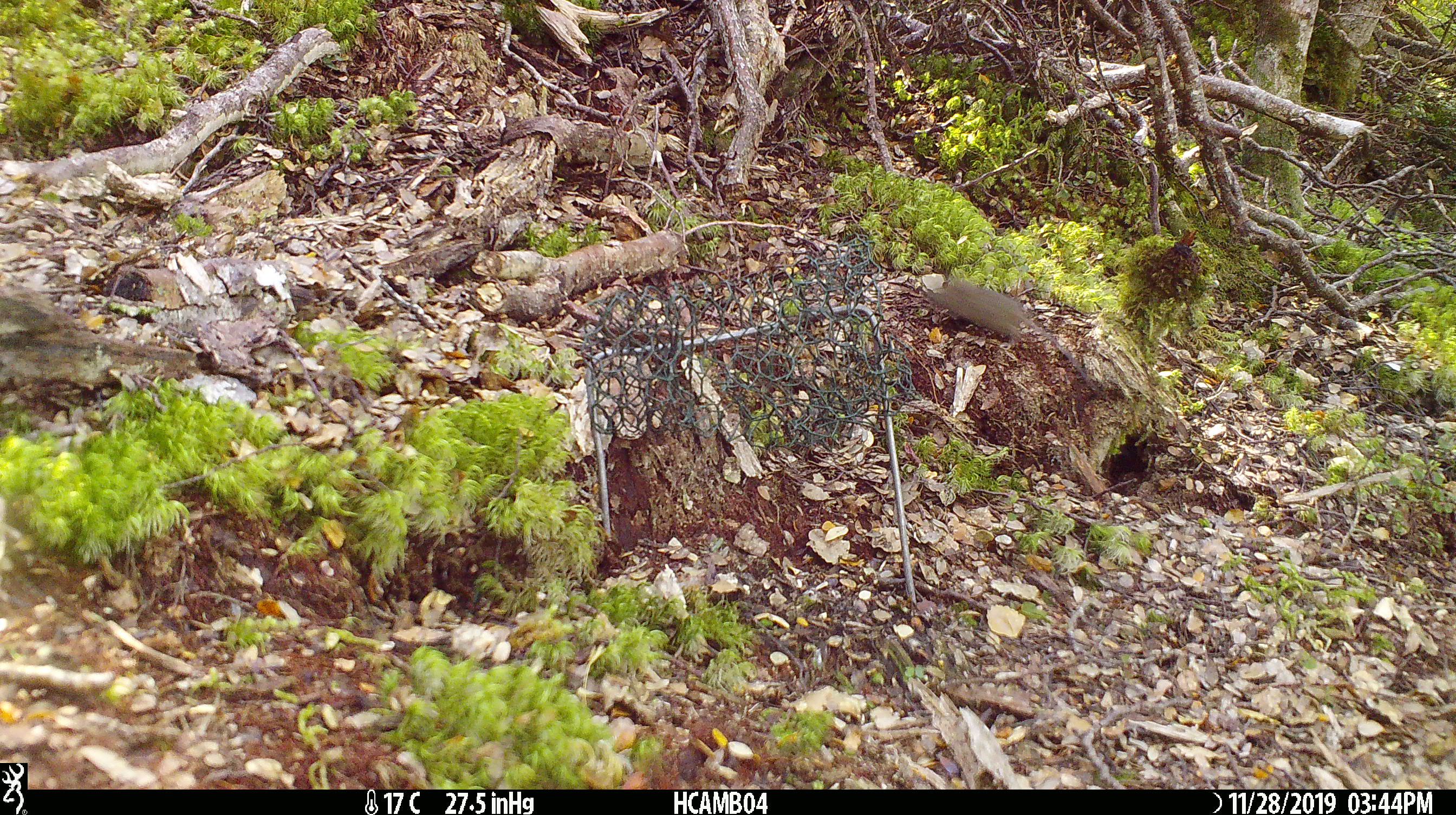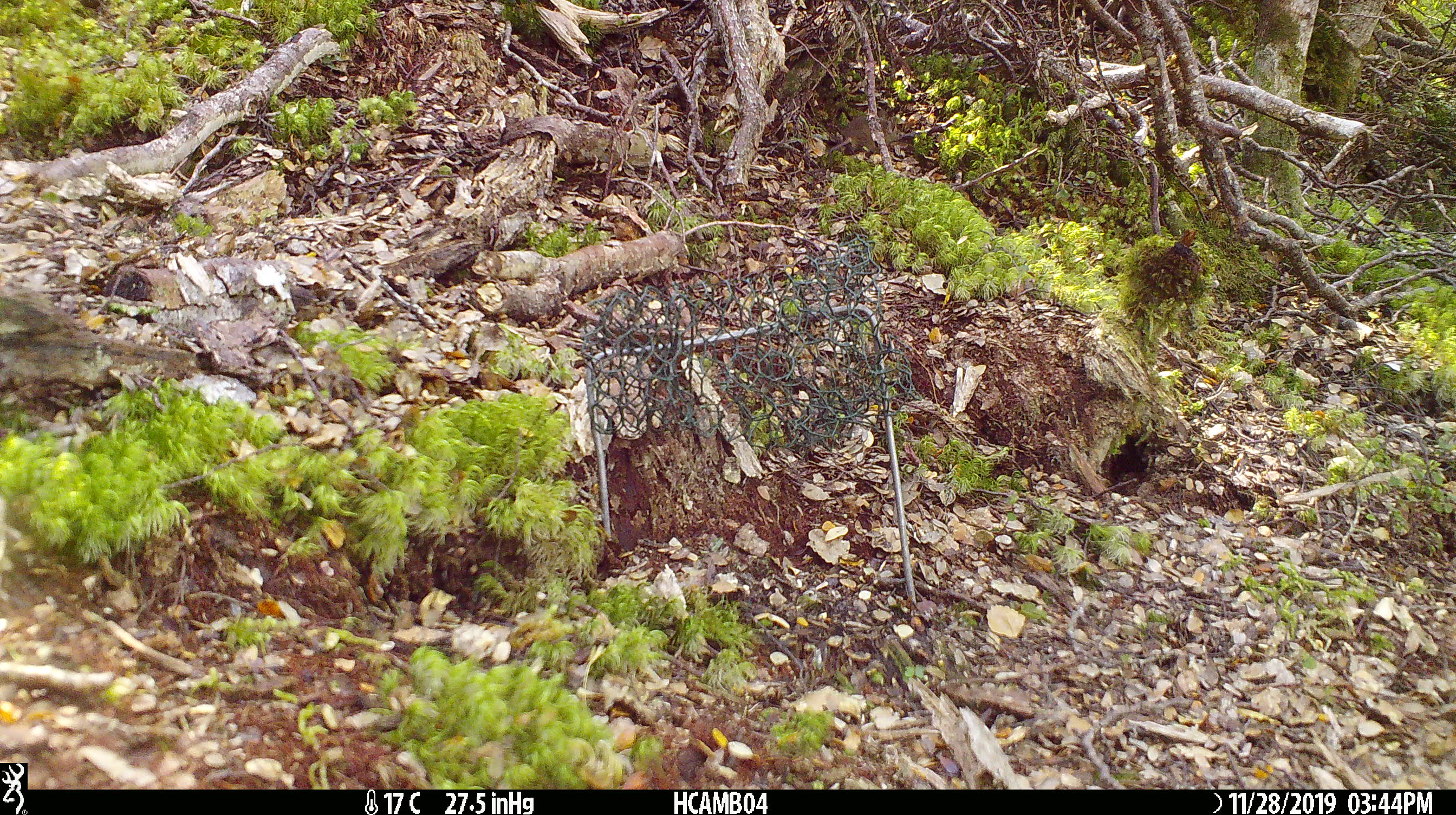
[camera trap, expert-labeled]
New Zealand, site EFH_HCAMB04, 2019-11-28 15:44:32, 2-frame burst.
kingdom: Animalia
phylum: Chordata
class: Mammalia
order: Rodentia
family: Muridae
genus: Mus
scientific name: Mus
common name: mouse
Mouse (Mus).